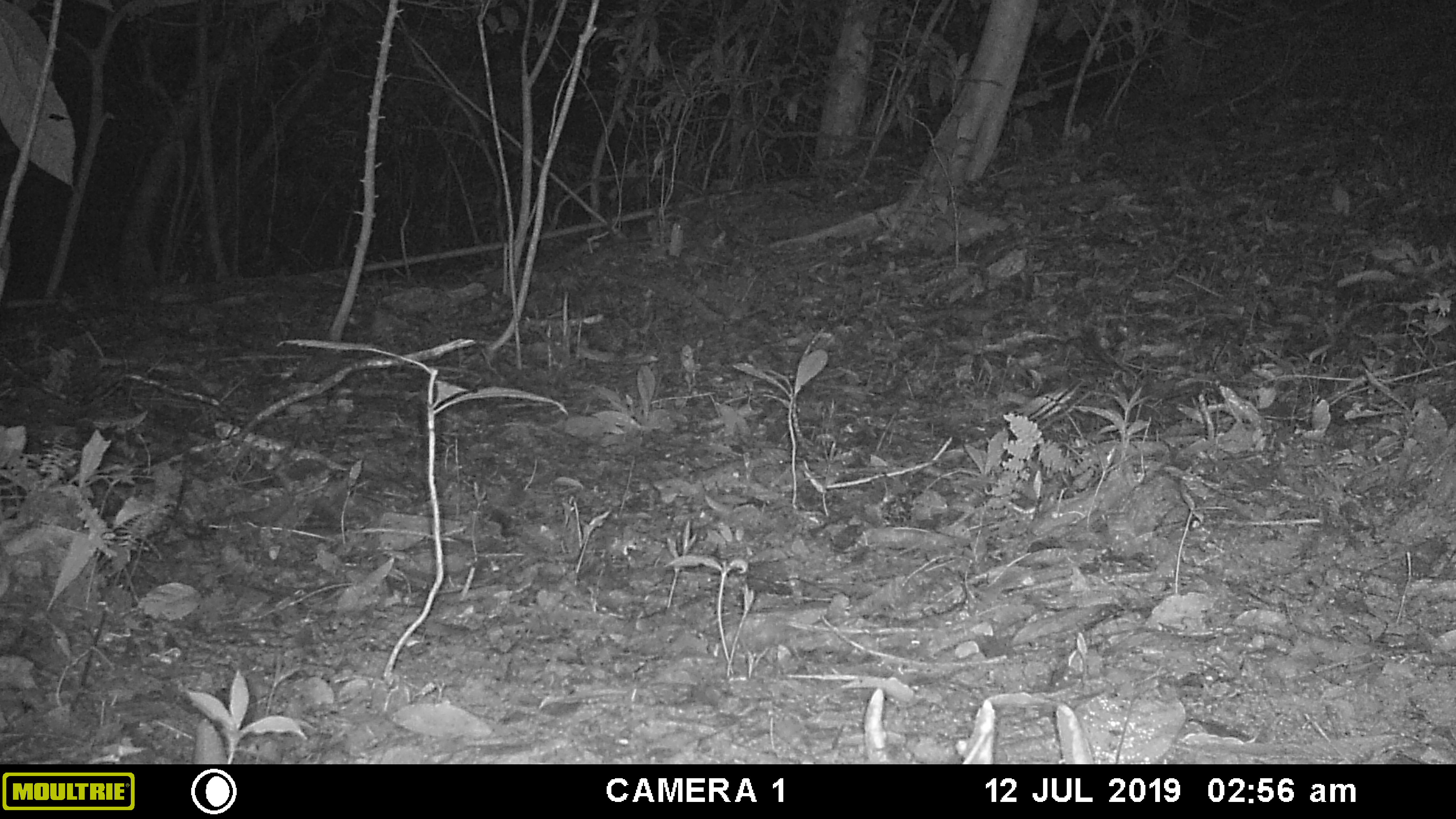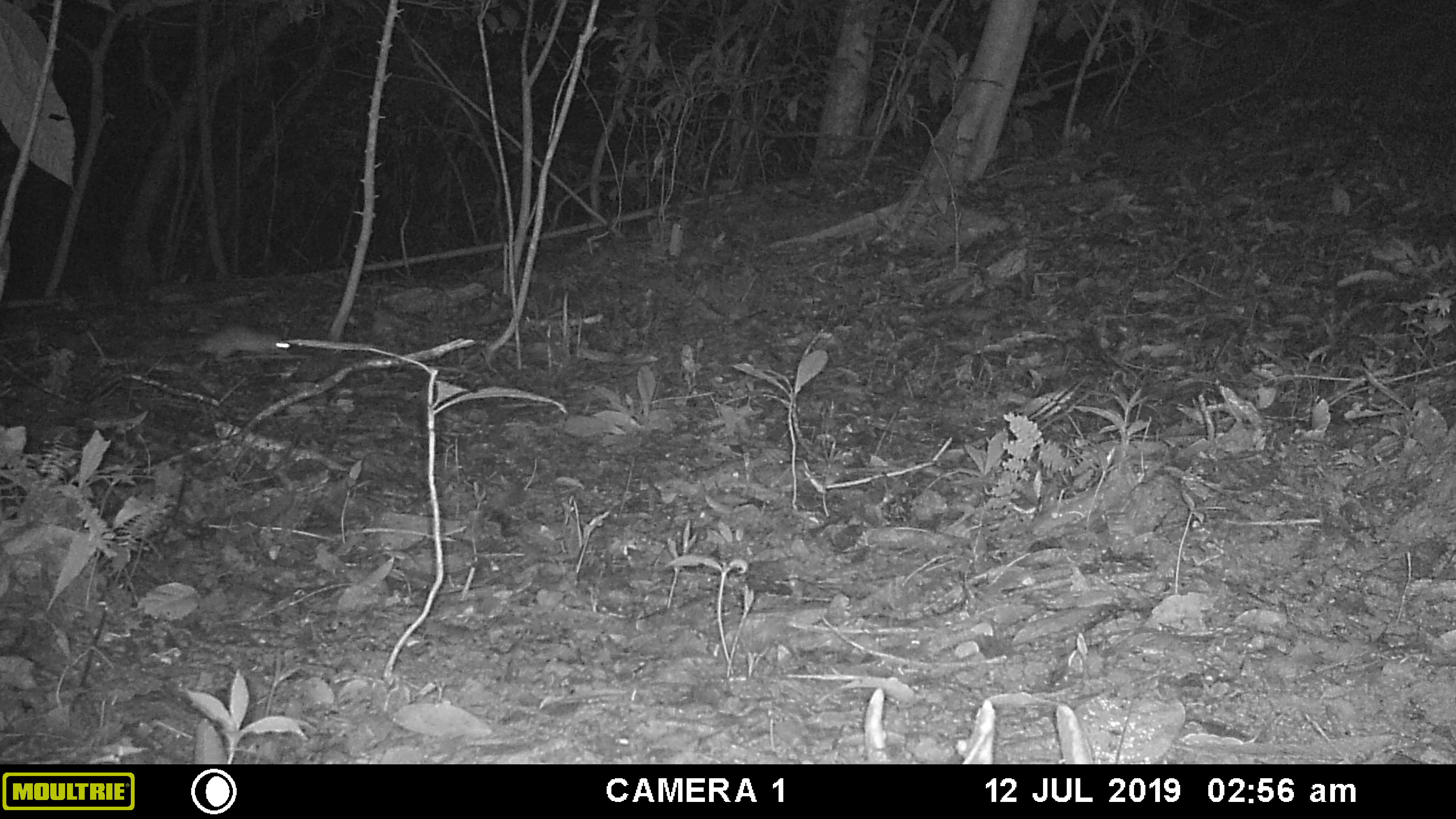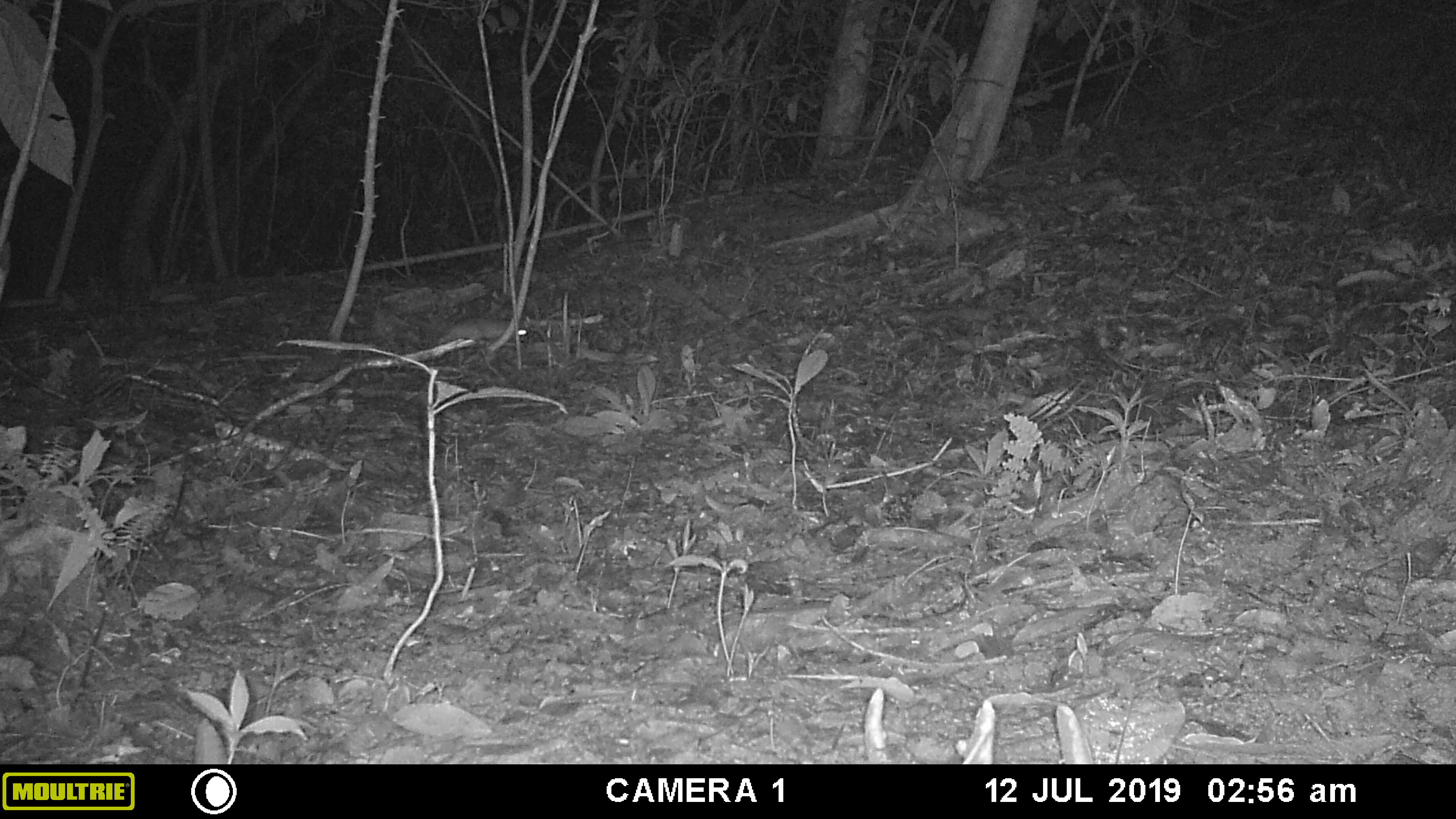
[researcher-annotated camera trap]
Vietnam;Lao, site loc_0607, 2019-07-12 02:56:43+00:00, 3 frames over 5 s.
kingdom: Animalia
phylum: Chordata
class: Mammalia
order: Rodentia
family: Muridae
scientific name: Muridae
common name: old-world mice and rats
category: unidentified murid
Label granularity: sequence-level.